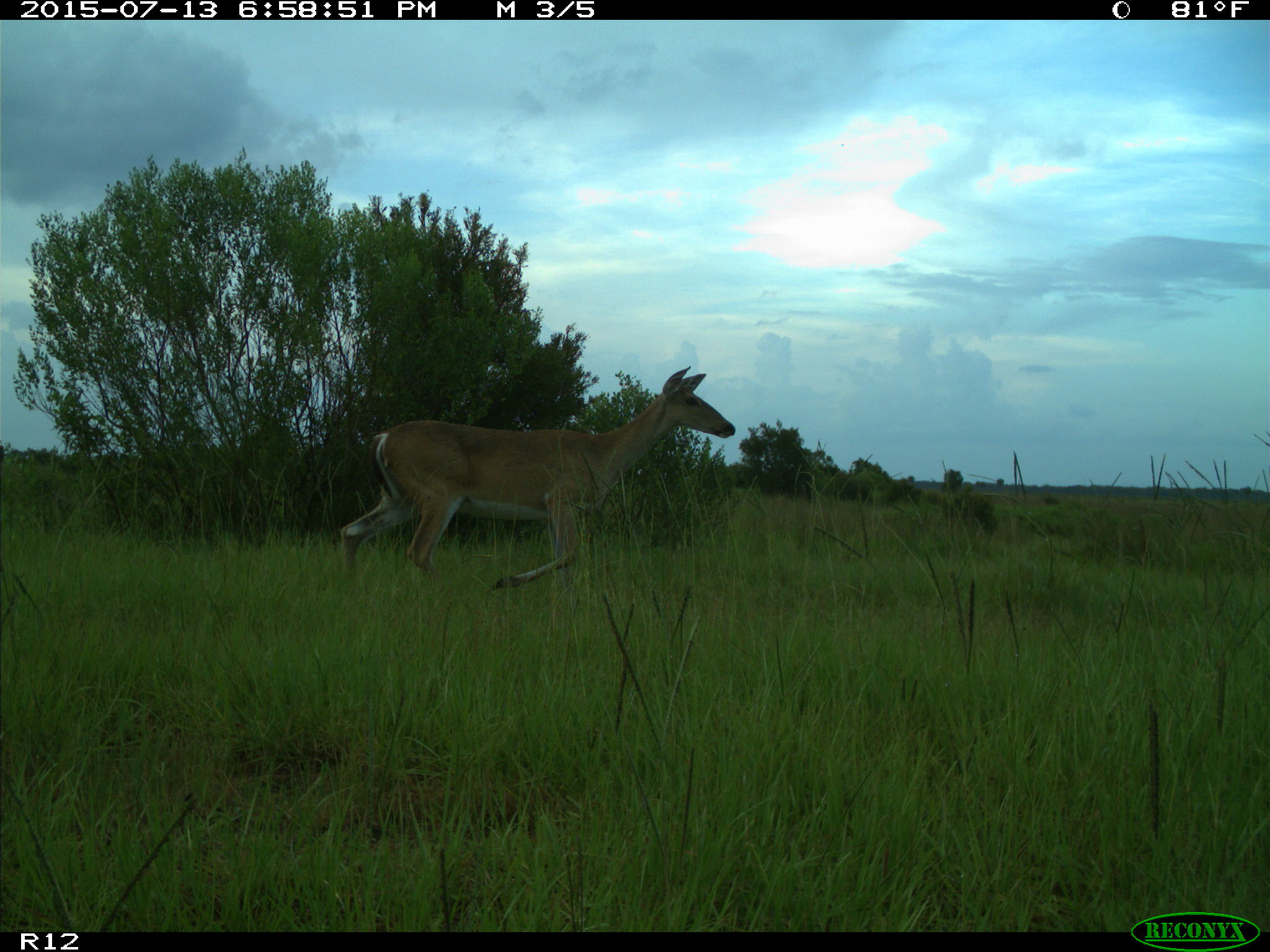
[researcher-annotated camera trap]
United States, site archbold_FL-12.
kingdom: Animalia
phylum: Chordata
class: Mammalia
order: Artiodactyla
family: Cervidae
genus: Odocoileus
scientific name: Odocoileus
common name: deer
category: unidentified deer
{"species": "unidentified deer (deer) (Odocoileus)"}